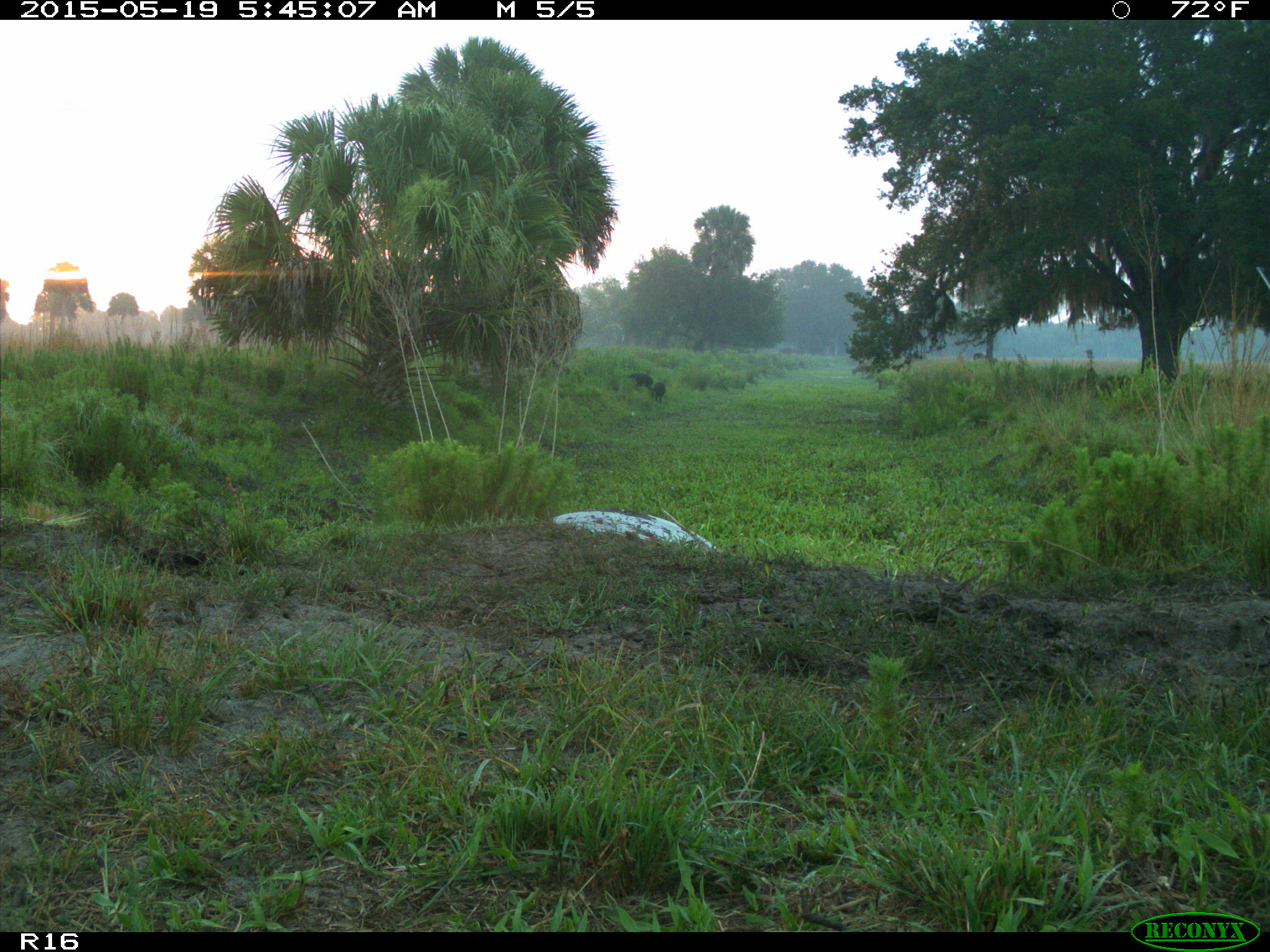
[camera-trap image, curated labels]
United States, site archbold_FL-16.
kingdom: Animalia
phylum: Chordata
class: Mammalia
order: Artiodactyla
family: Suidae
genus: Sus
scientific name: Sus scrofa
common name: wild boar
Sus scrofa (wild boar).